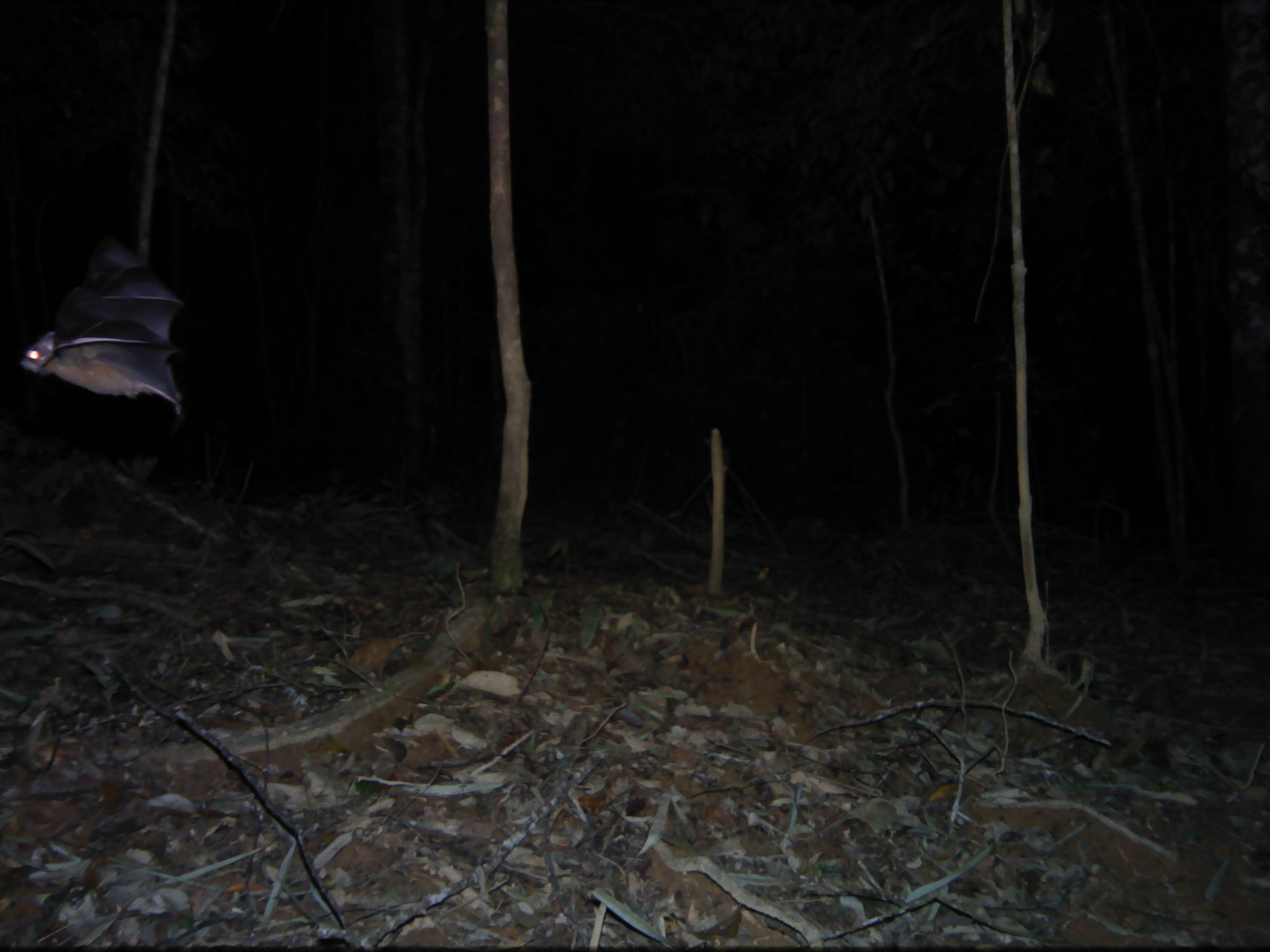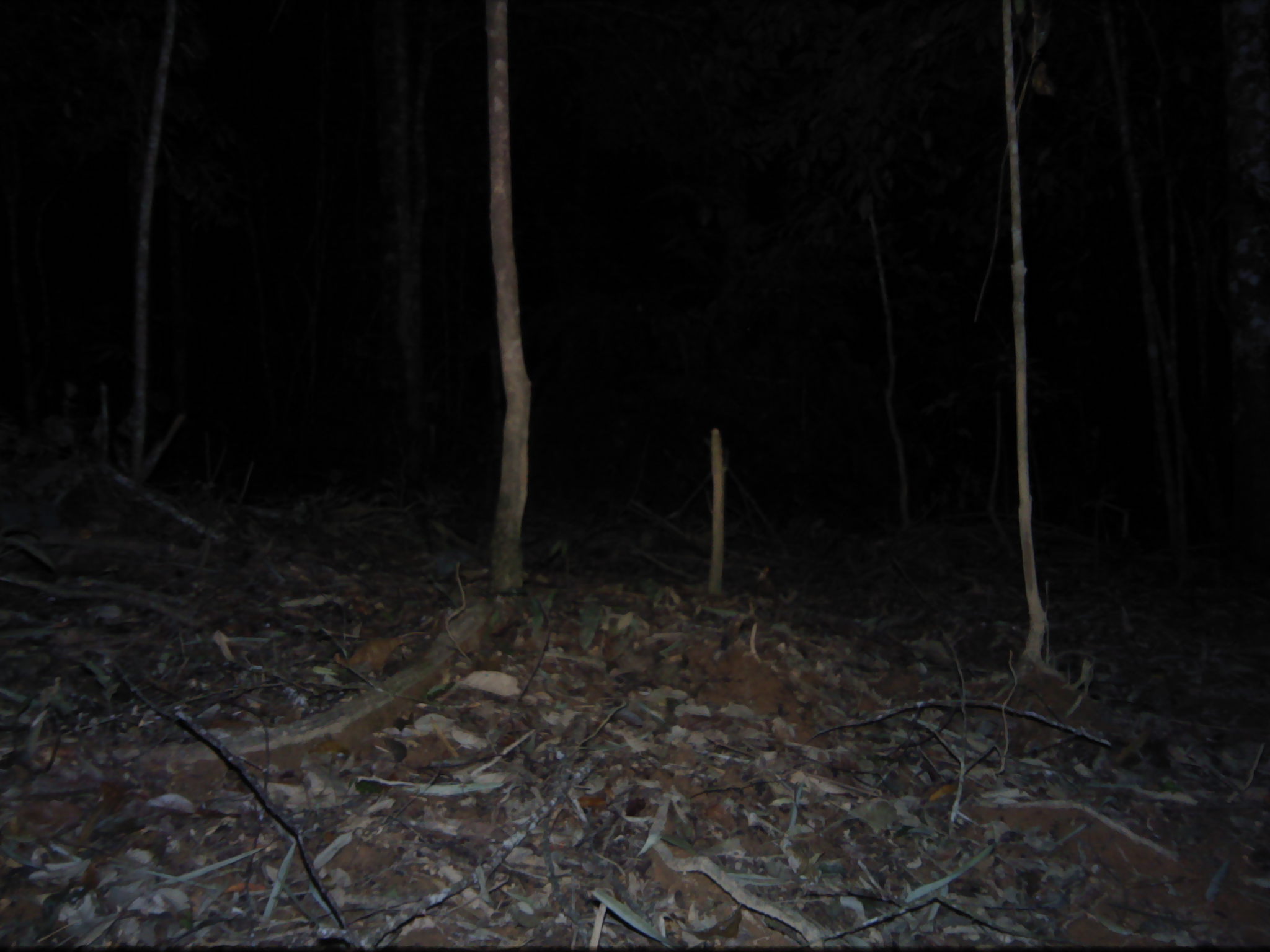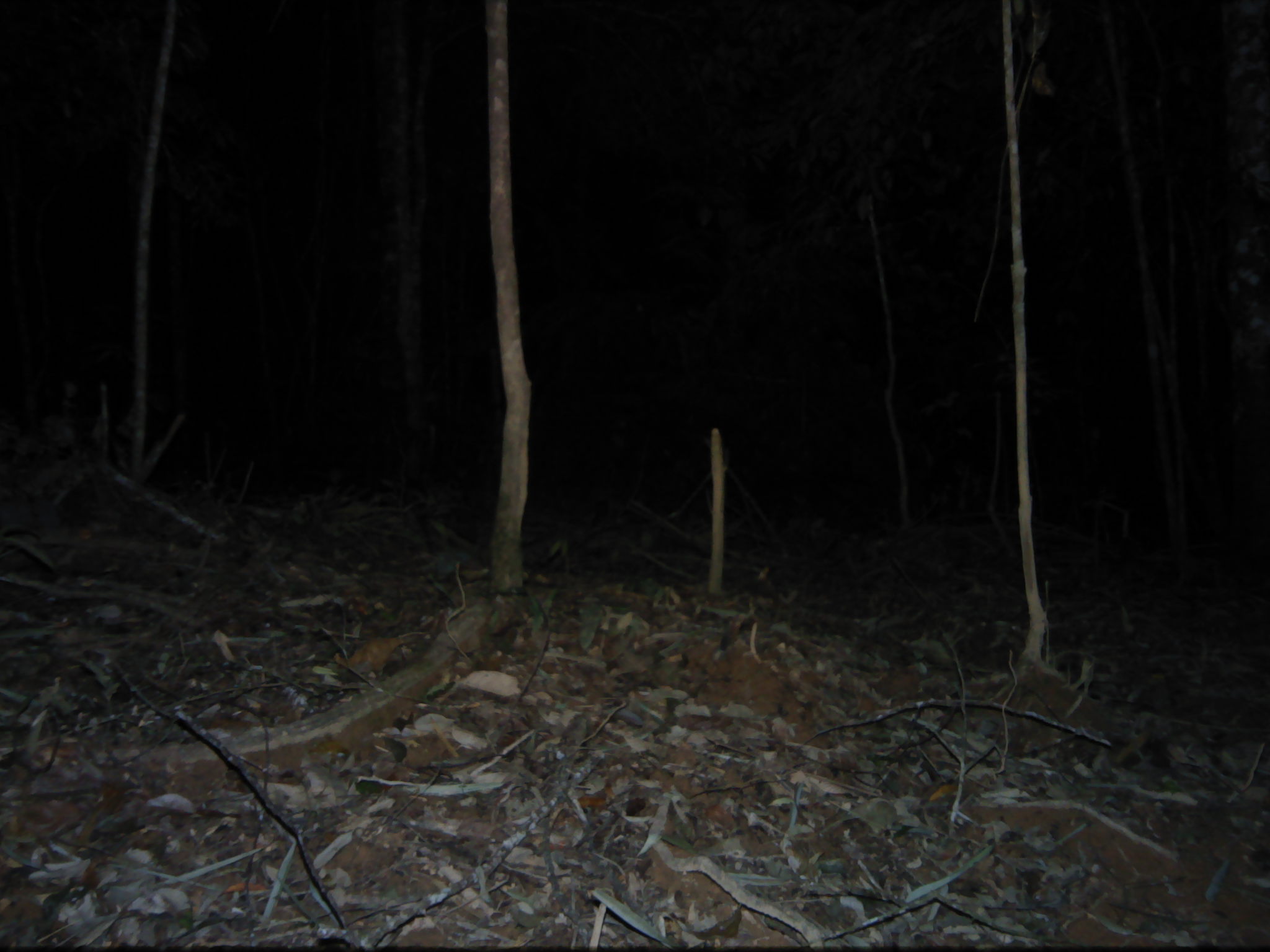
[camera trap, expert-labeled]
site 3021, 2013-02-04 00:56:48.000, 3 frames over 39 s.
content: unidentified animal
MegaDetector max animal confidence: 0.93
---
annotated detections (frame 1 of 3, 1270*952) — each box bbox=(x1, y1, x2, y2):
unknown: bbox=(20, 233, 182, 414)